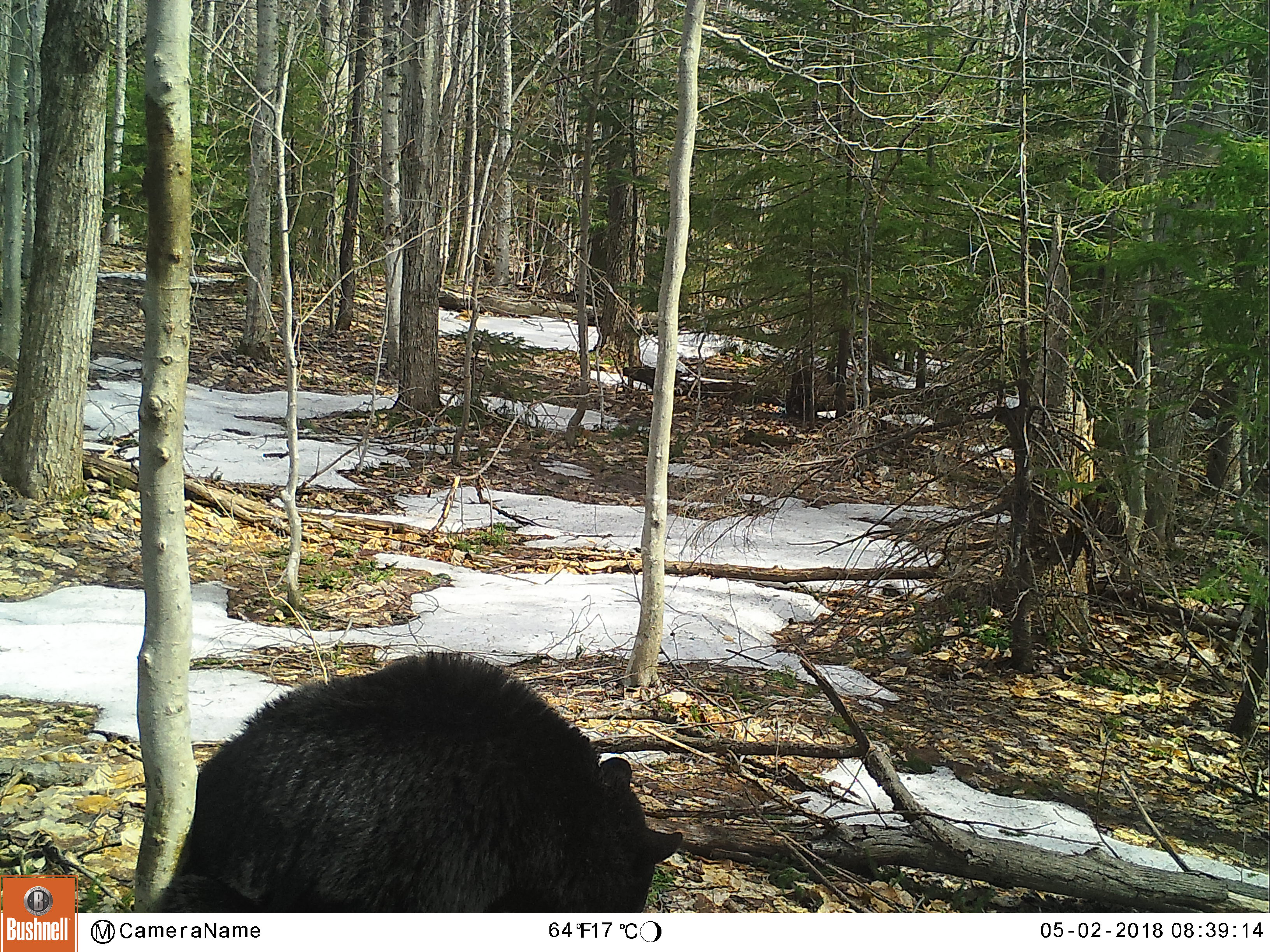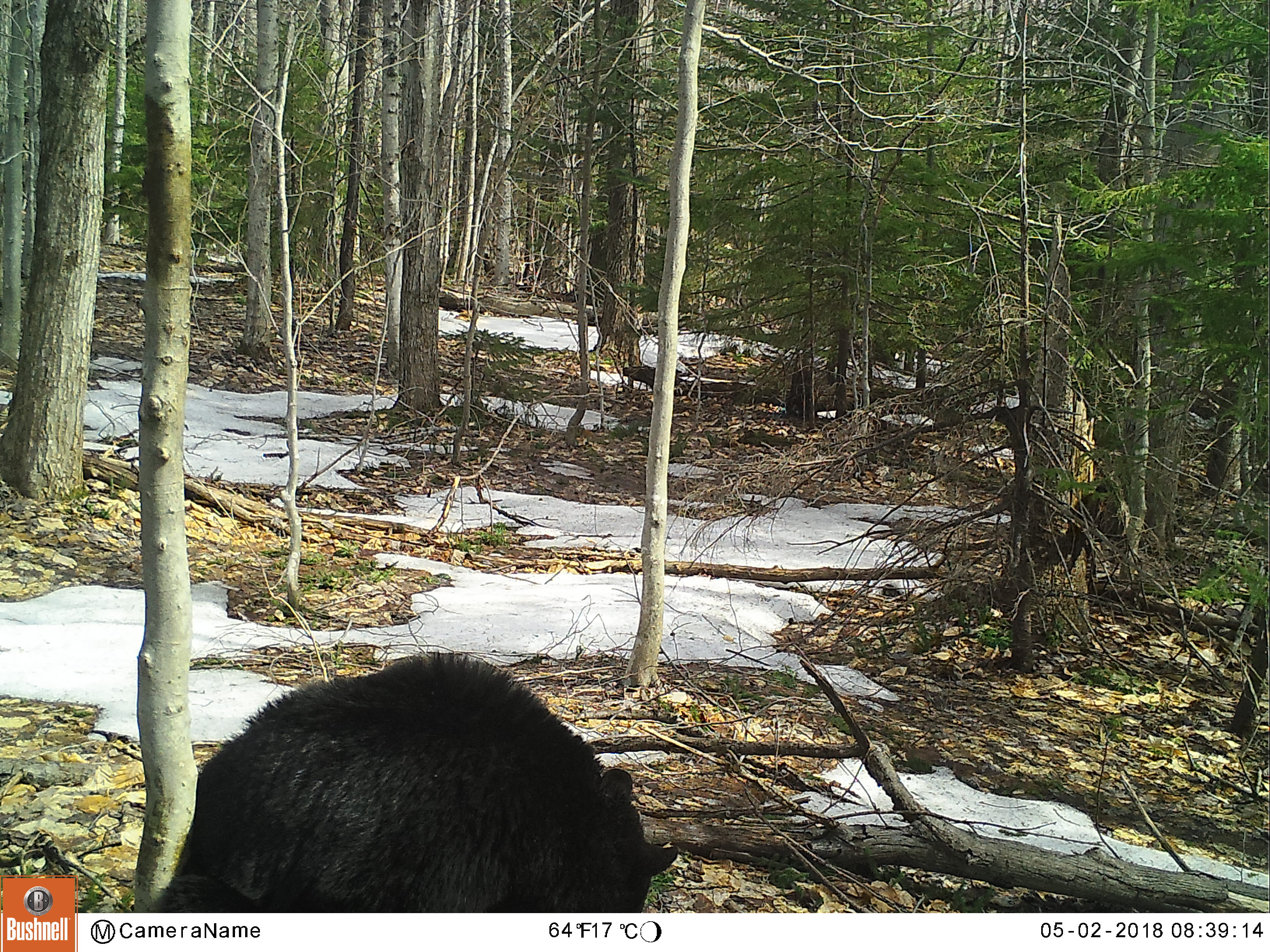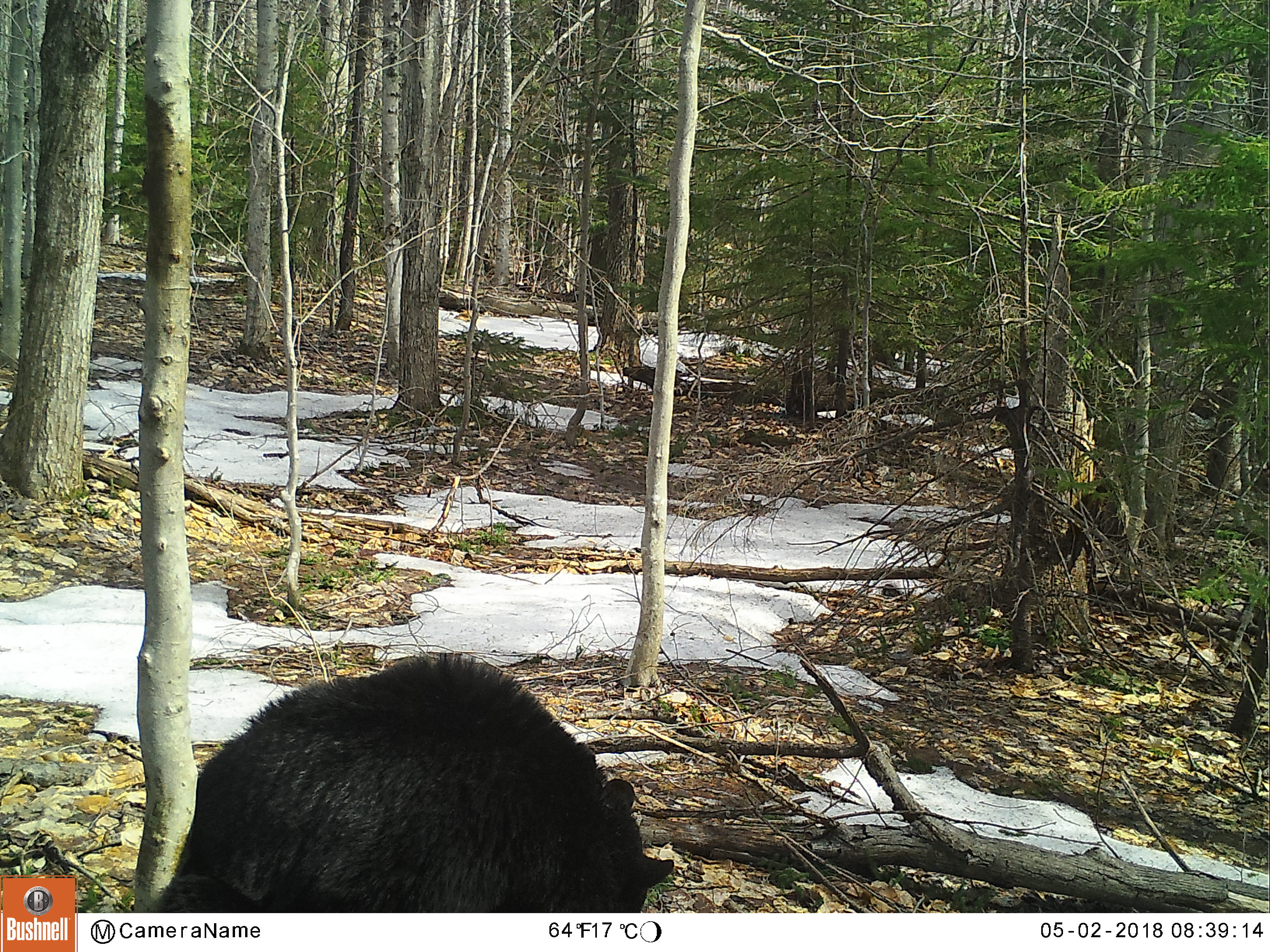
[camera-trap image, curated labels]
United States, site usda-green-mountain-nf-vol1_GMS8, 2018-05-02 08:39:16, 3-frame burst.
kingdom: Animalia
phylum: Chordata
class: Mammalia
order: Carnivora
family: Ursidae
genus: Ursus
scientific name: Ursus americanus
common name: black bear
Black bear (Ursus americanus).